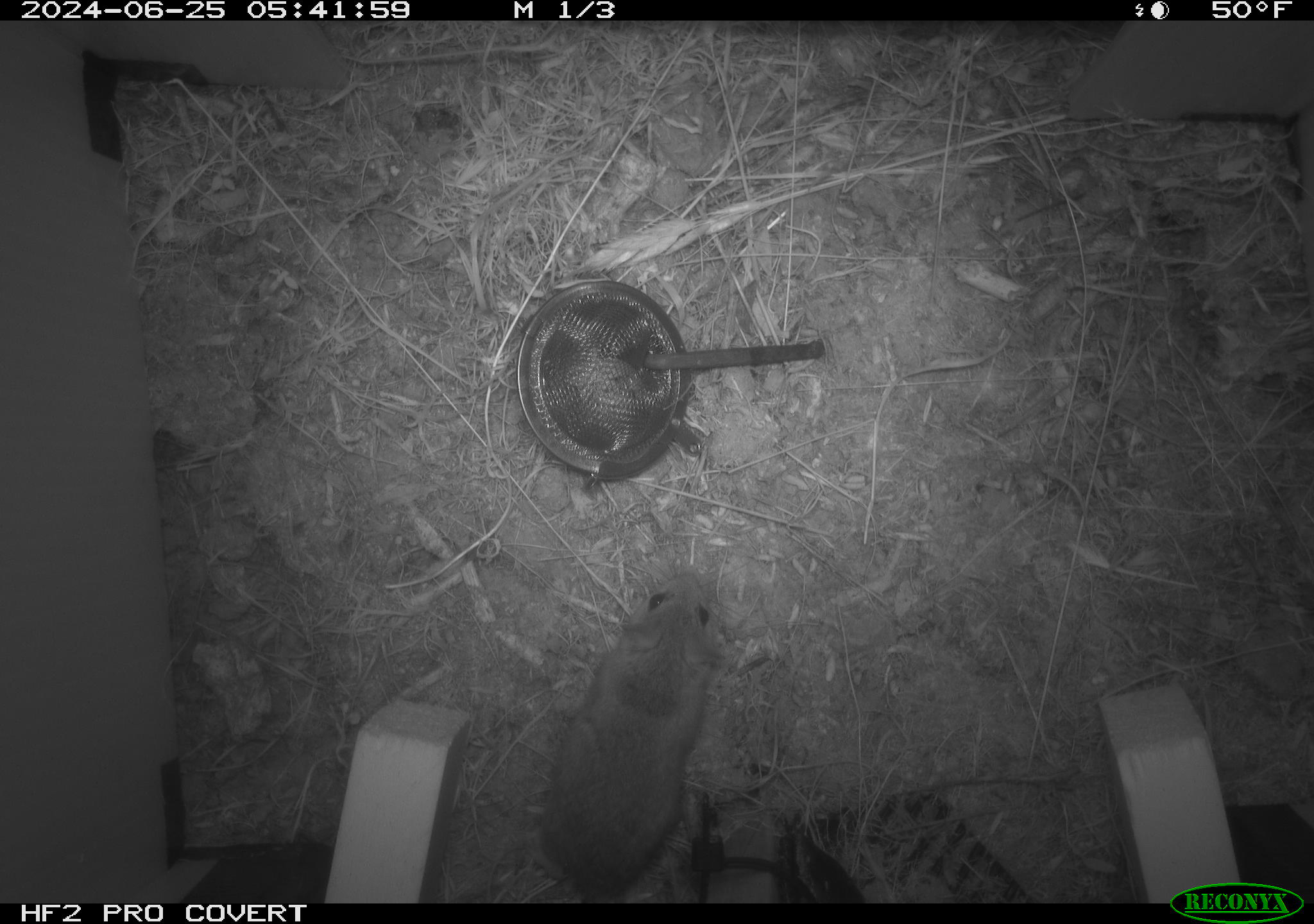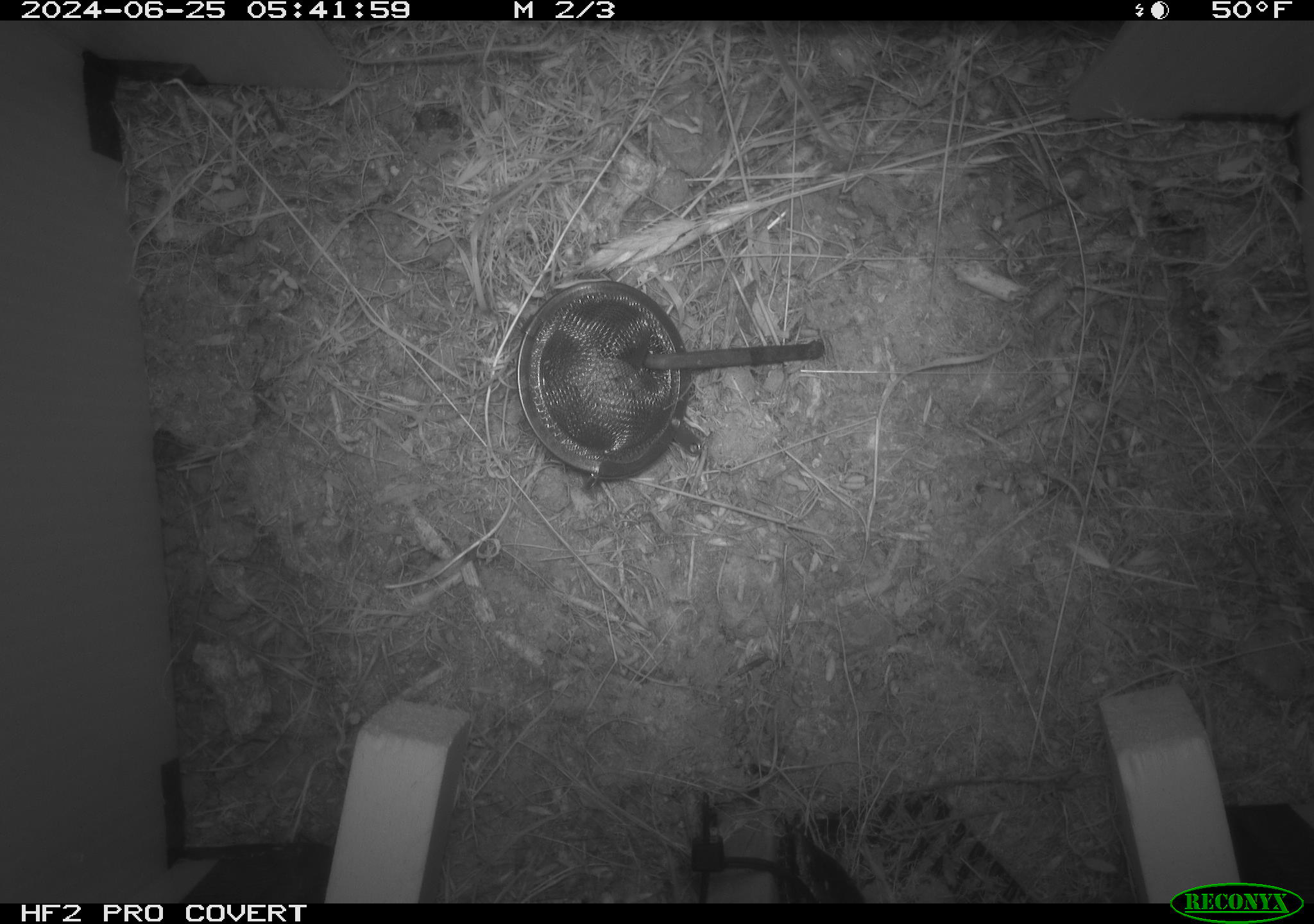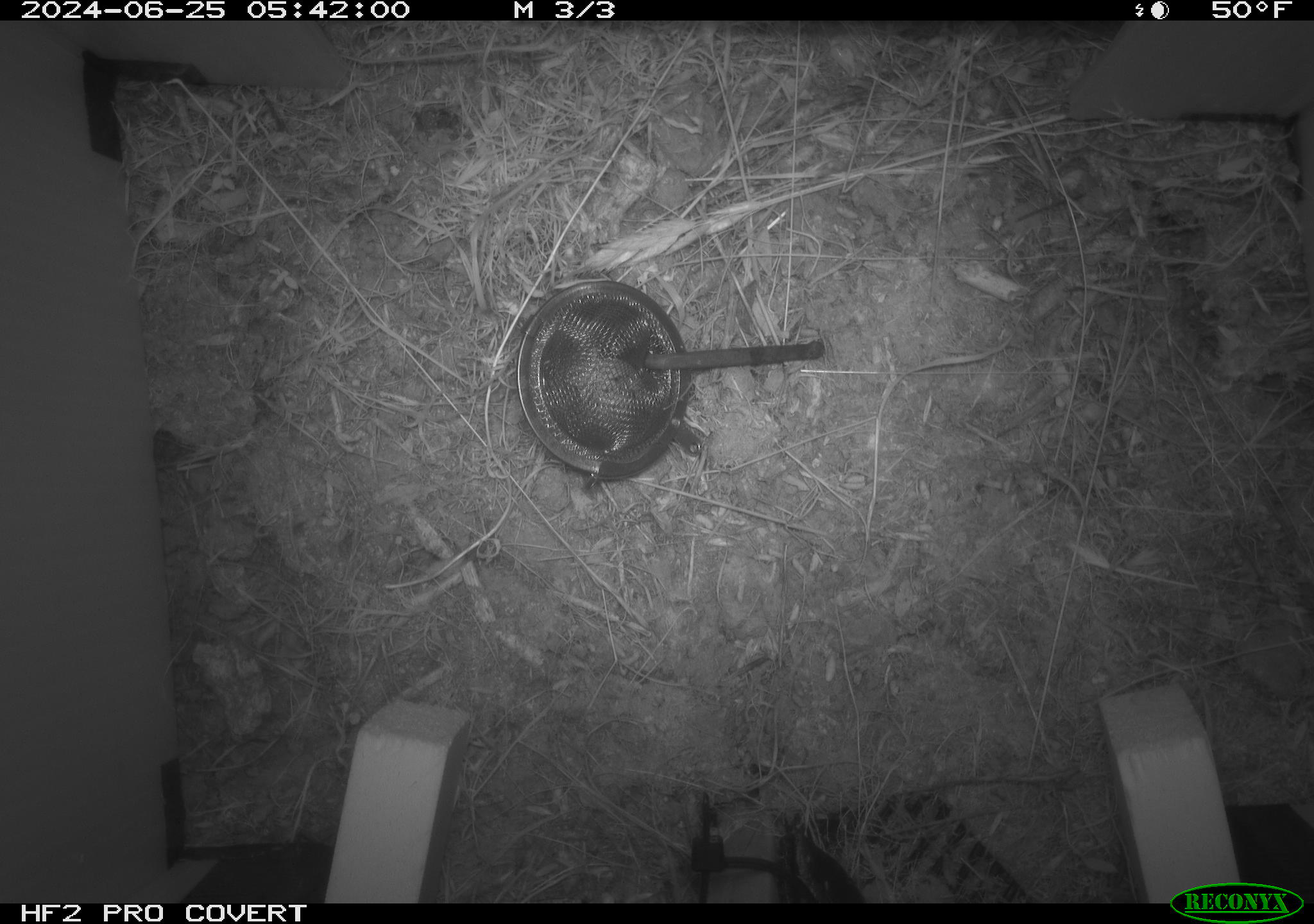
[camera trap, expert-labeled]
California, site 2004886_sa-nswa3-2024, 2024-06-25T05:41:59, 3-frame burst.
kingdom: Animalia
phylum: Chordata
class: Mammalia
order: Rodentia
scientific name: Rodentia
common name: rodent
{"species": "rodent (Rodentia)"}